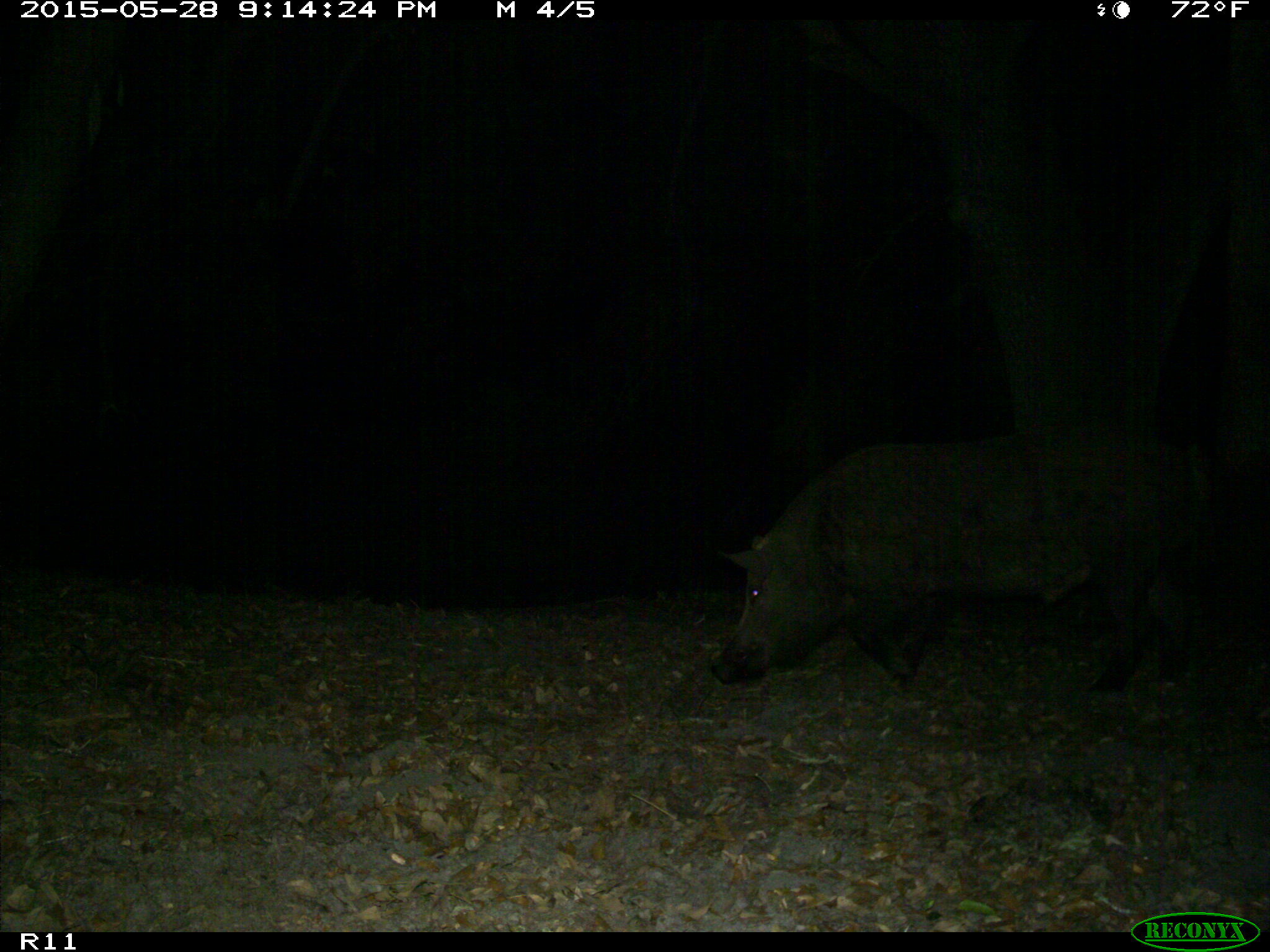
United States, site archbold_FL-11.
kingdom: Animalia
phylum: Chordata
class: Mammalia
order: Artiodactyla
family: Suidae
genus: Sus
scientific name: Sus scrofa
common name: wild boar